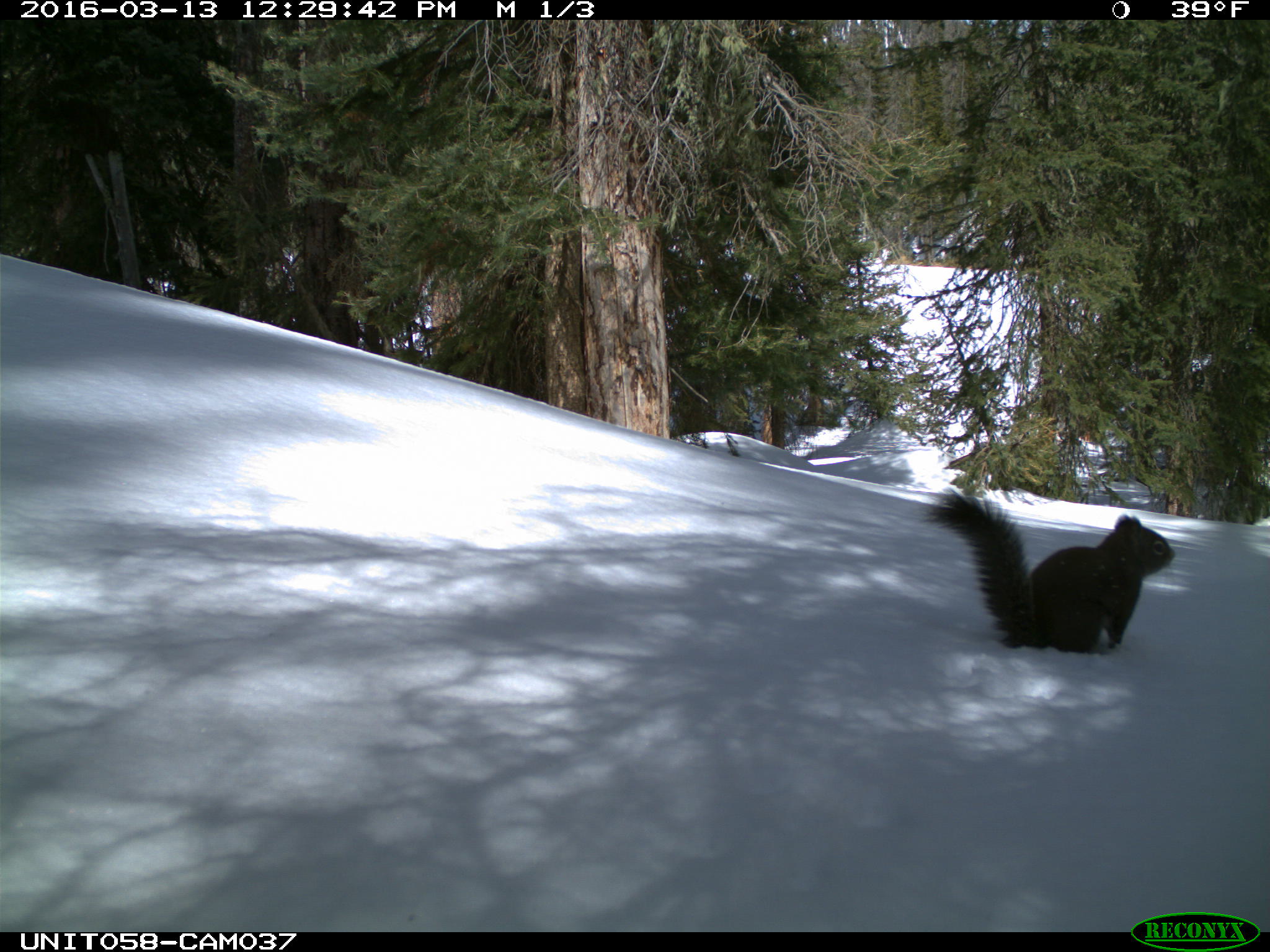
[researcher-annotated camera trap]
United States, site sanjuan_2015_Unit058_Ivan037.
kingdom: Animalia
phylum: Chordata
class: Mammalia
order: Rodentia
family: Sciuridae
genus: Tamiasciurus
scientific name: Tamiasciurus hudsonicus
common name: american red squirrel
Tamiasciurus hudsonicus (american red squirrel).